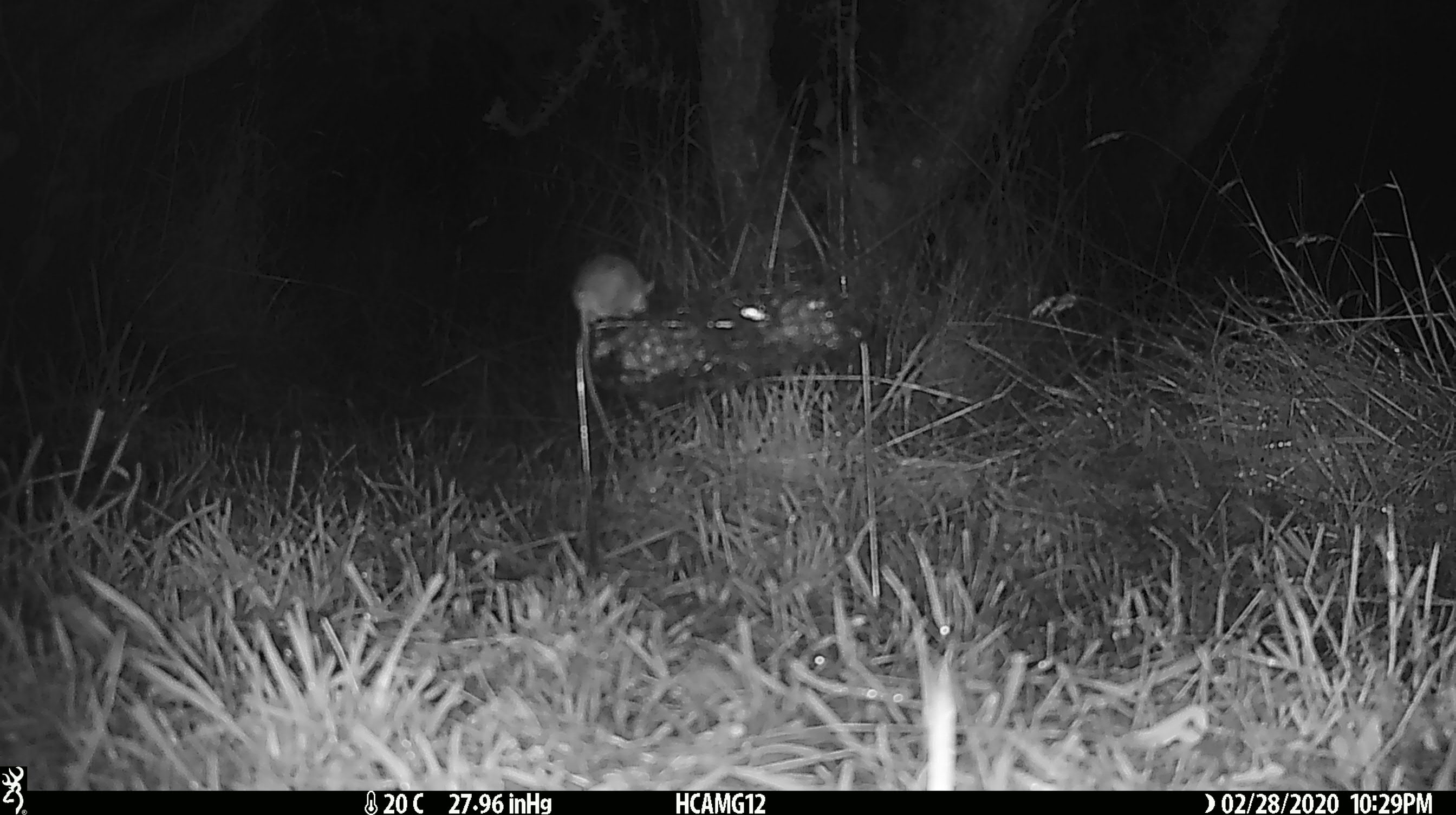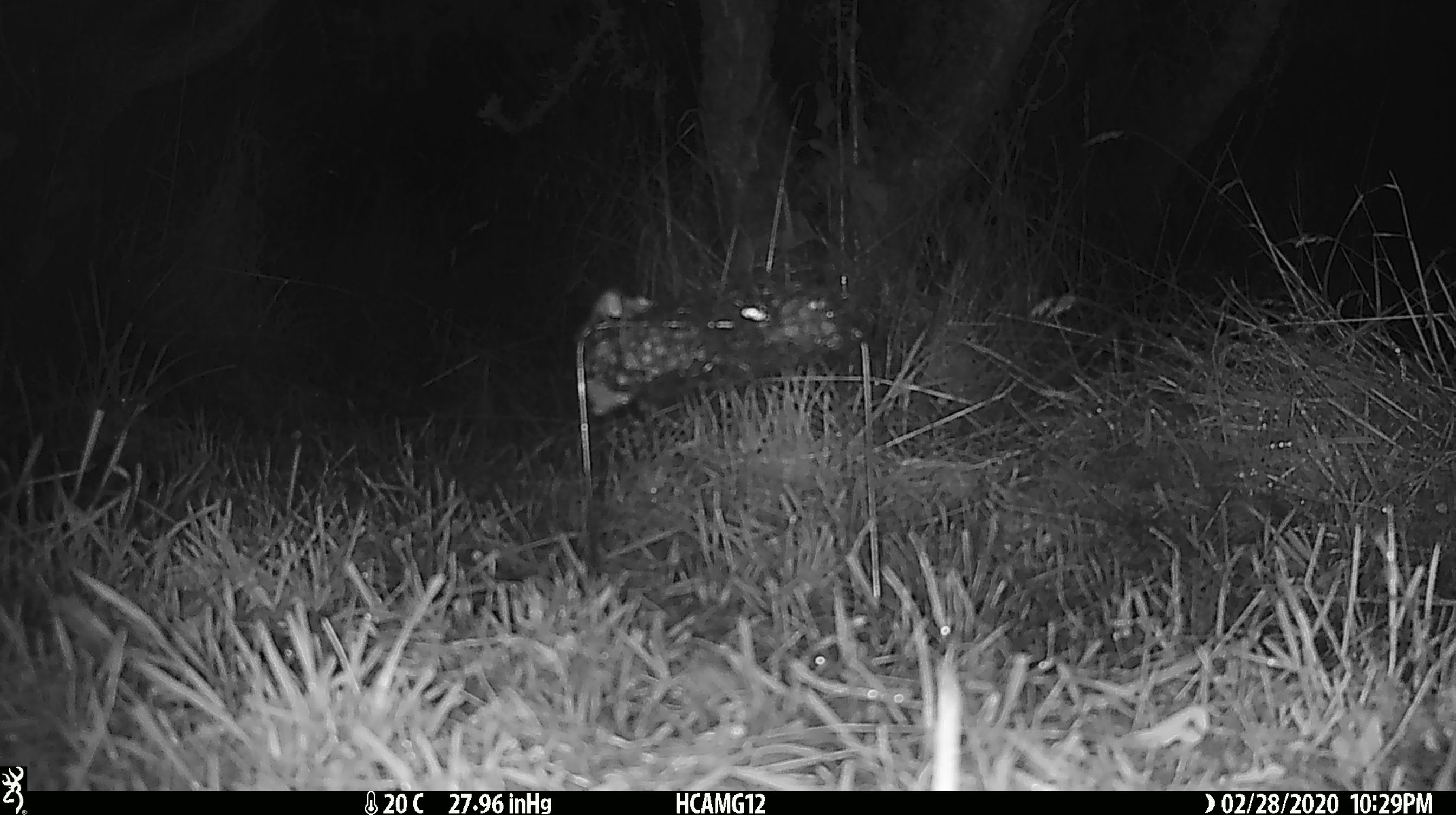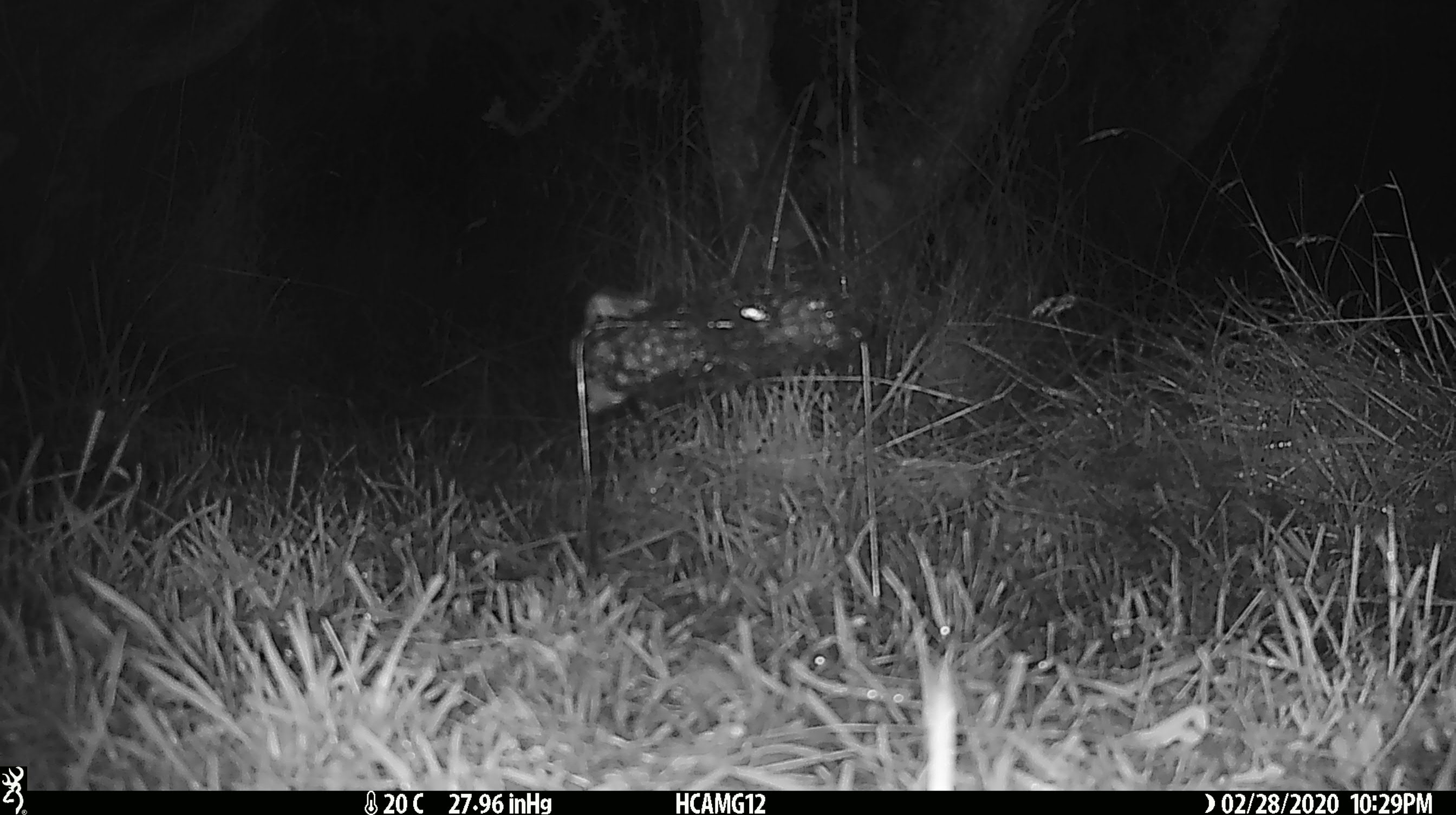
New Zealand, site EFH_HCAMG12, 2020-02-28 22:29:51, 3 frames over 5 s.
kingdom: Animalia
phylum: Chordata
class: Mammalia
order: Rodentia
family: Muridae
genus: Mus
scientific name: Mus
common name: mouse